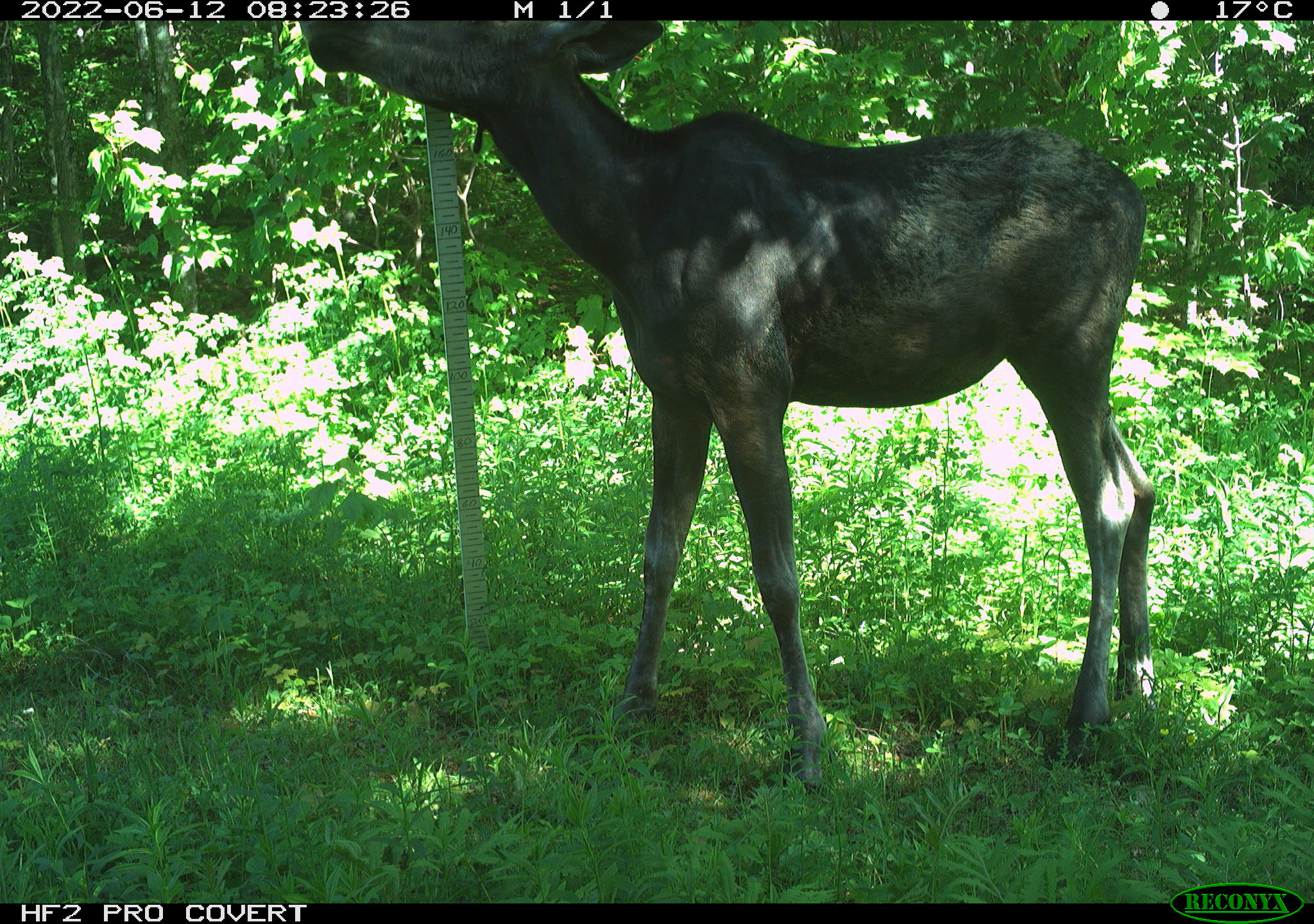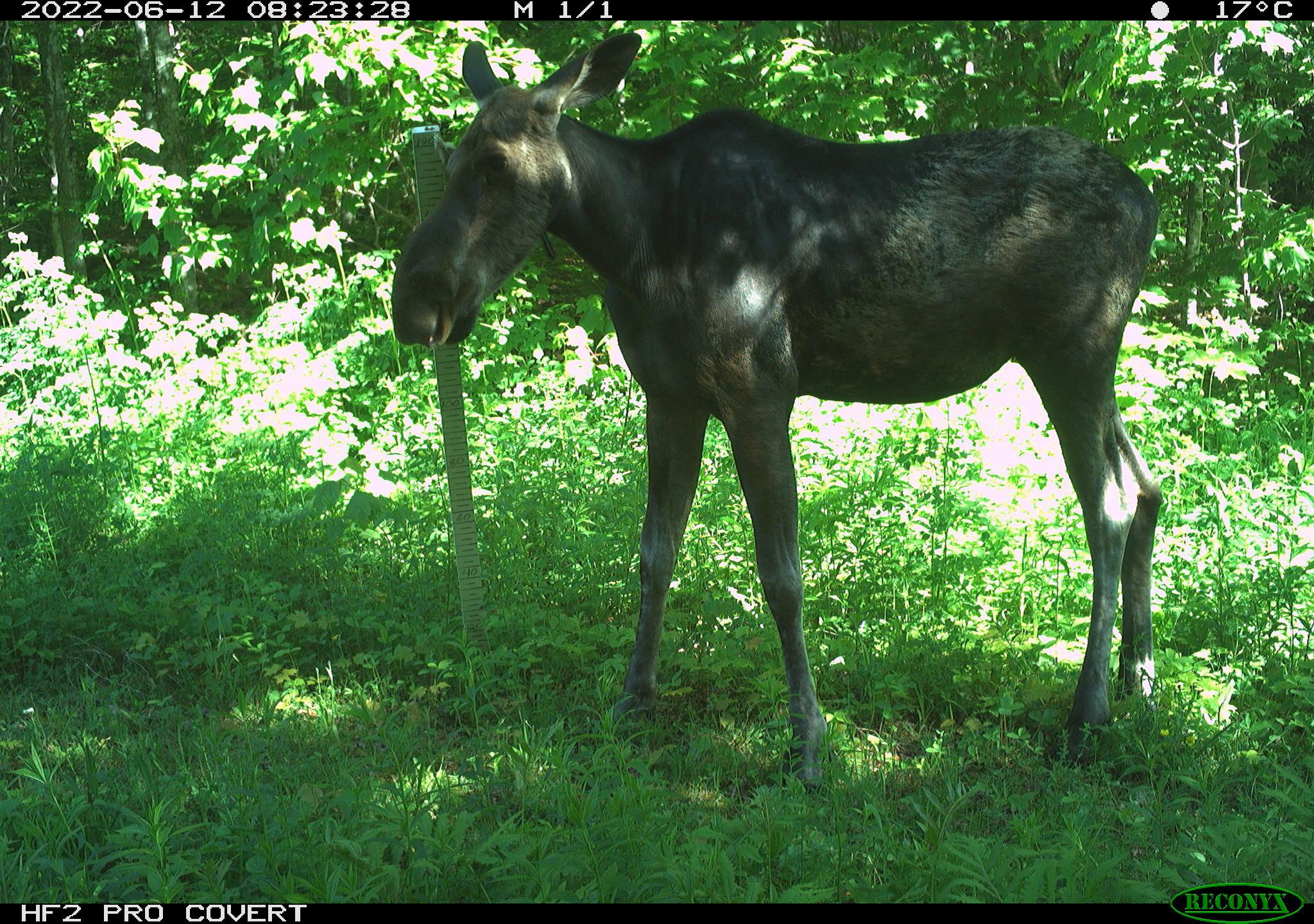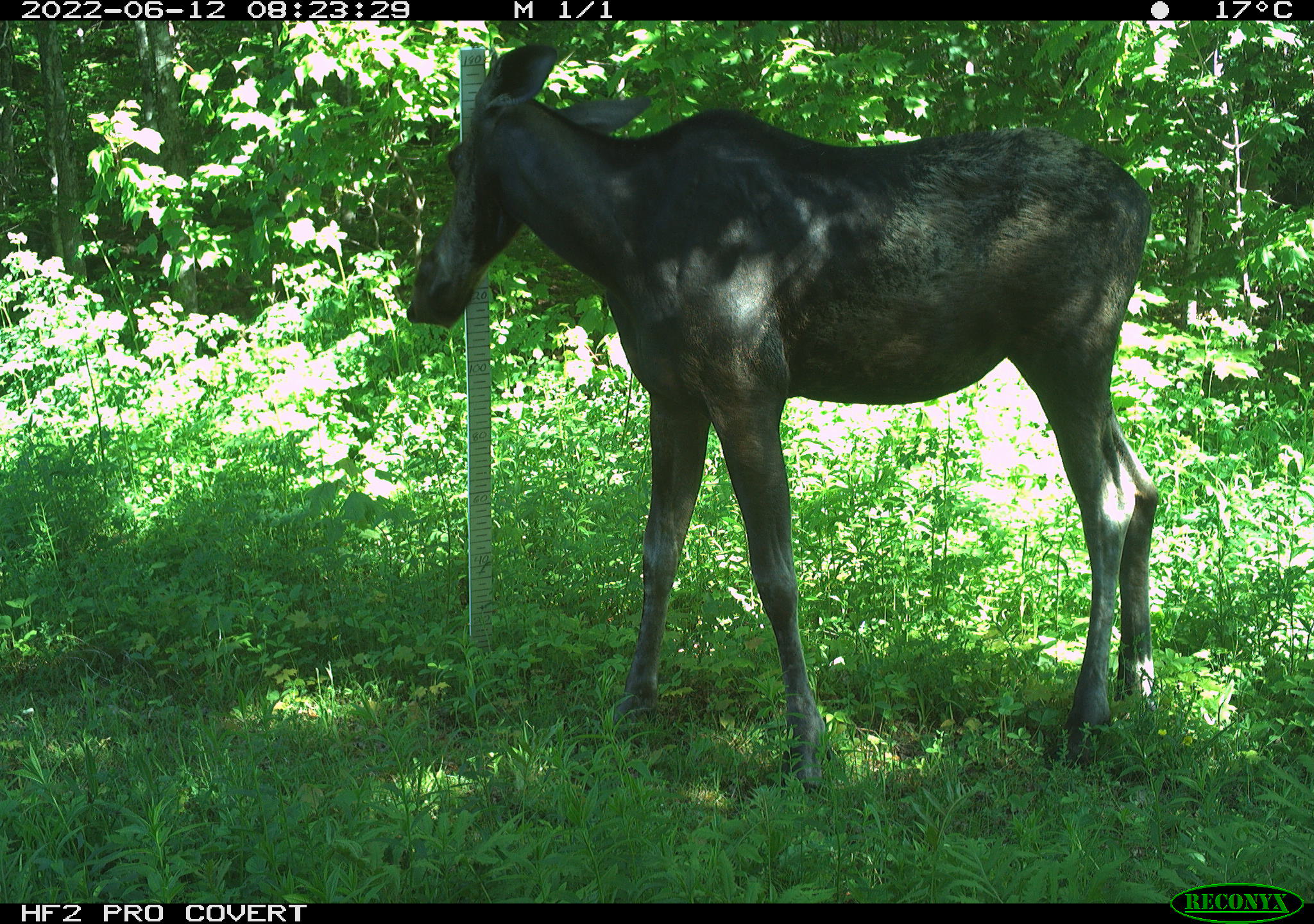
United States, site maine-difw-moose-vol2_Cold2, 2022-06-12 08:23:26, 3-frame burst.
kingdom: Animalia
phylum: Chordata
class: Mammalia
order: Artiodactyla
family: Cervidae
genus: Alces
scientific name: Alces alces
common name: moose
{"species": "moose (Alces alces)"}